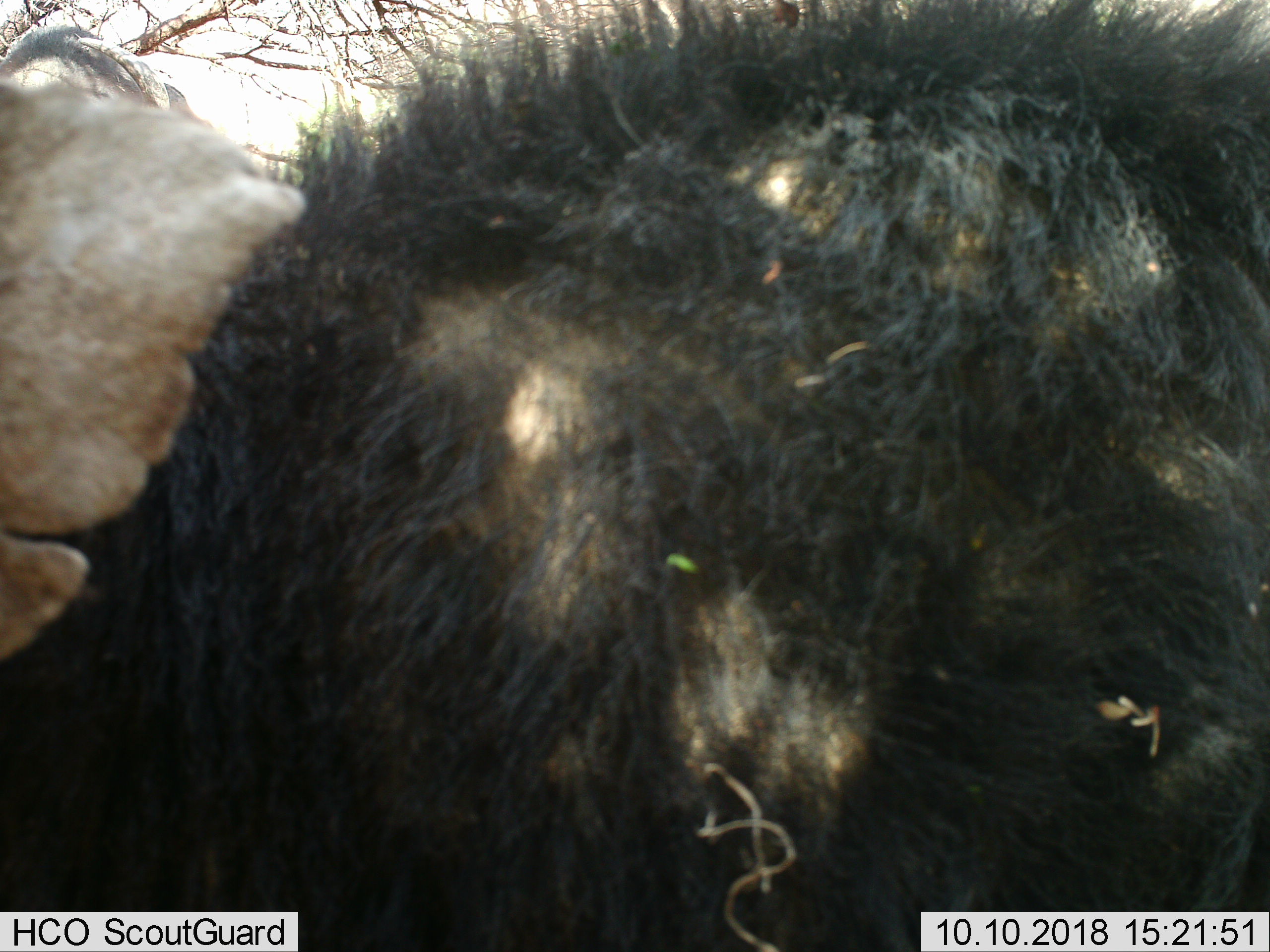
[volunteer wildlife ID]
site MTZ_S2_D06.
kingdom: Animalia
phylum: Chordata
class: Mammalia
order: Artiodactyla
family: Bovidae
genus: Syncerus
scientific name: Syncerus caffer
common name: african buffalo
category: buffalo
Buffalo (african buffalo) (Syncerus caffer), count 1. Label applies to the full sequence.